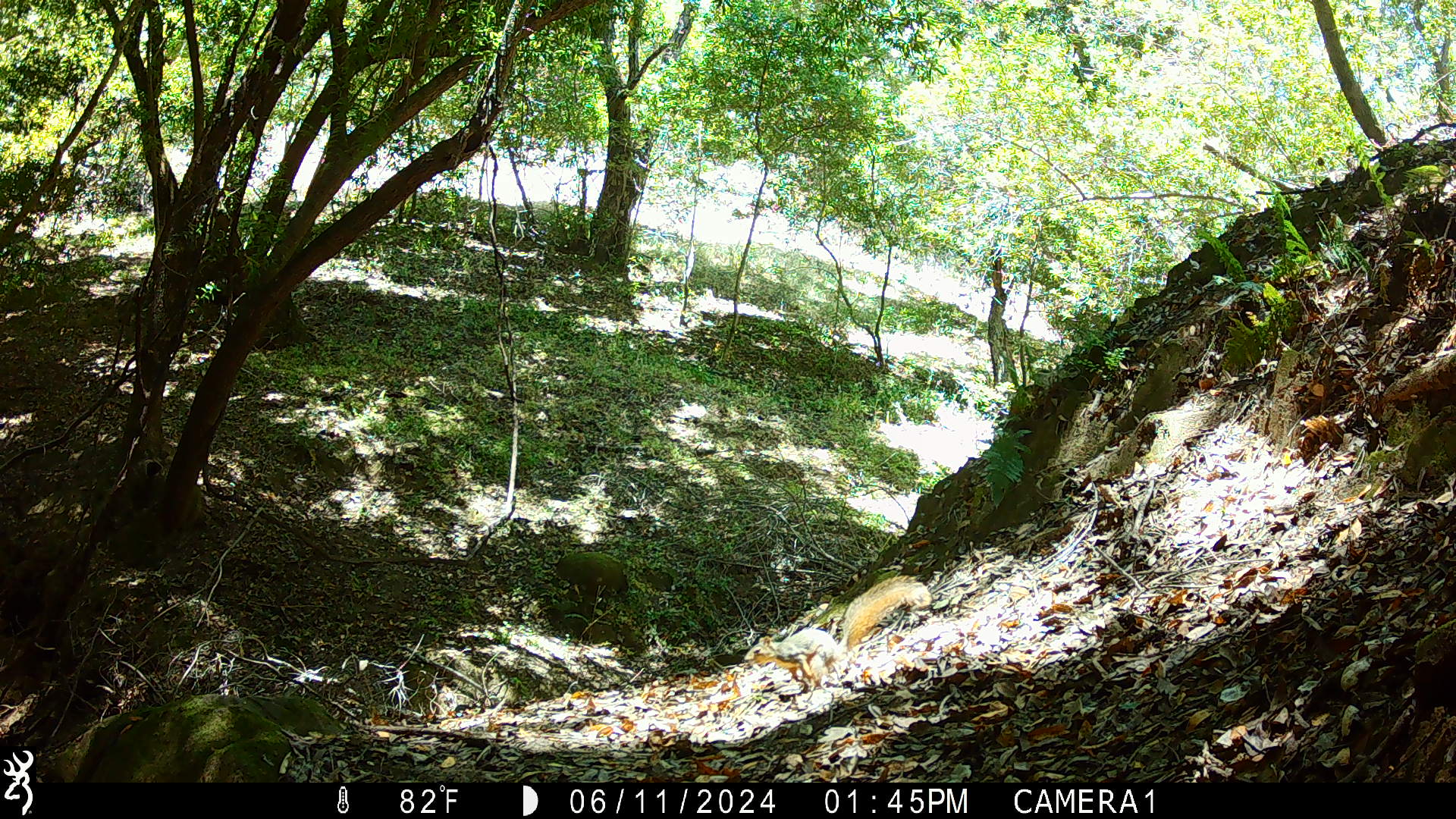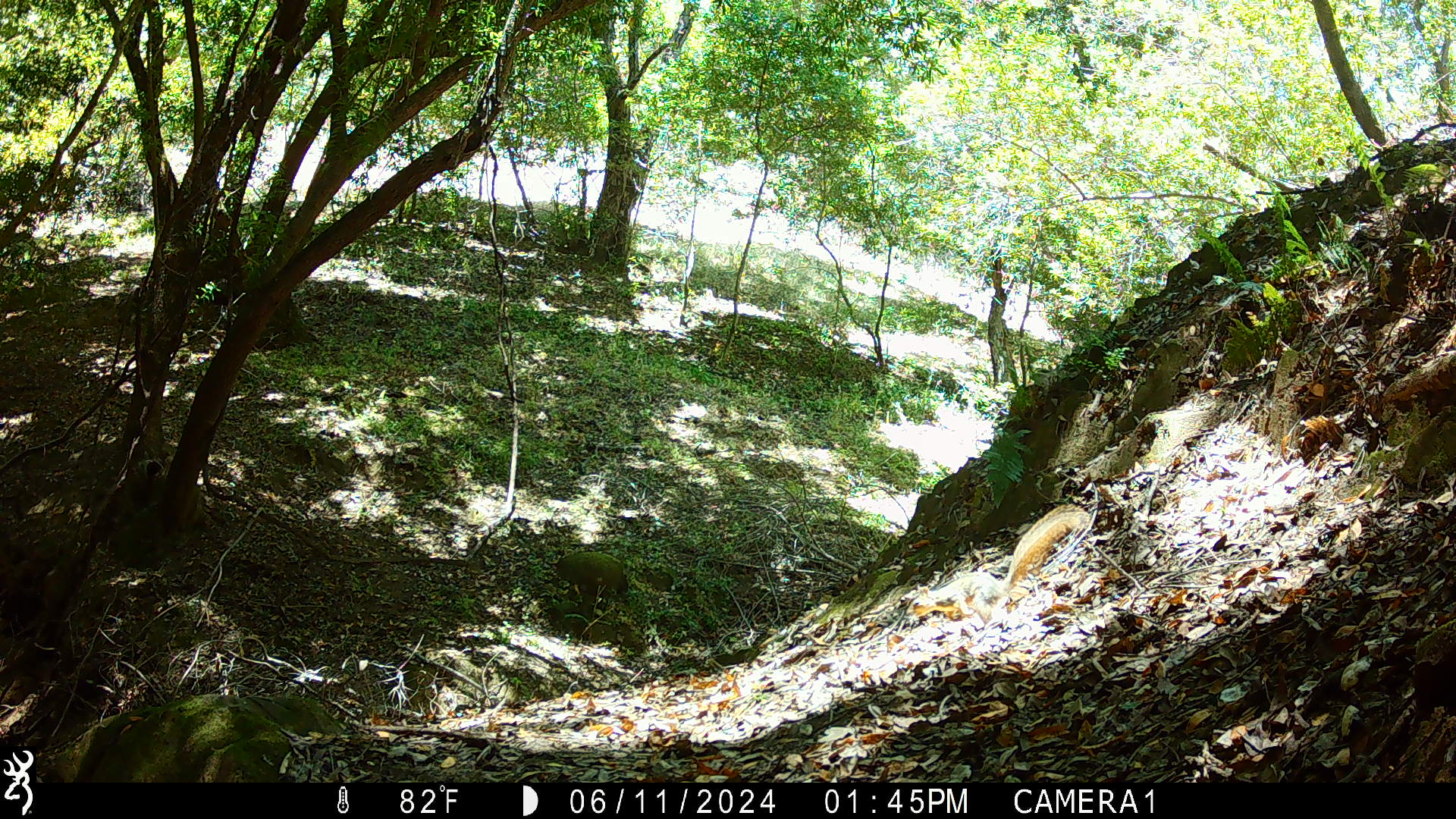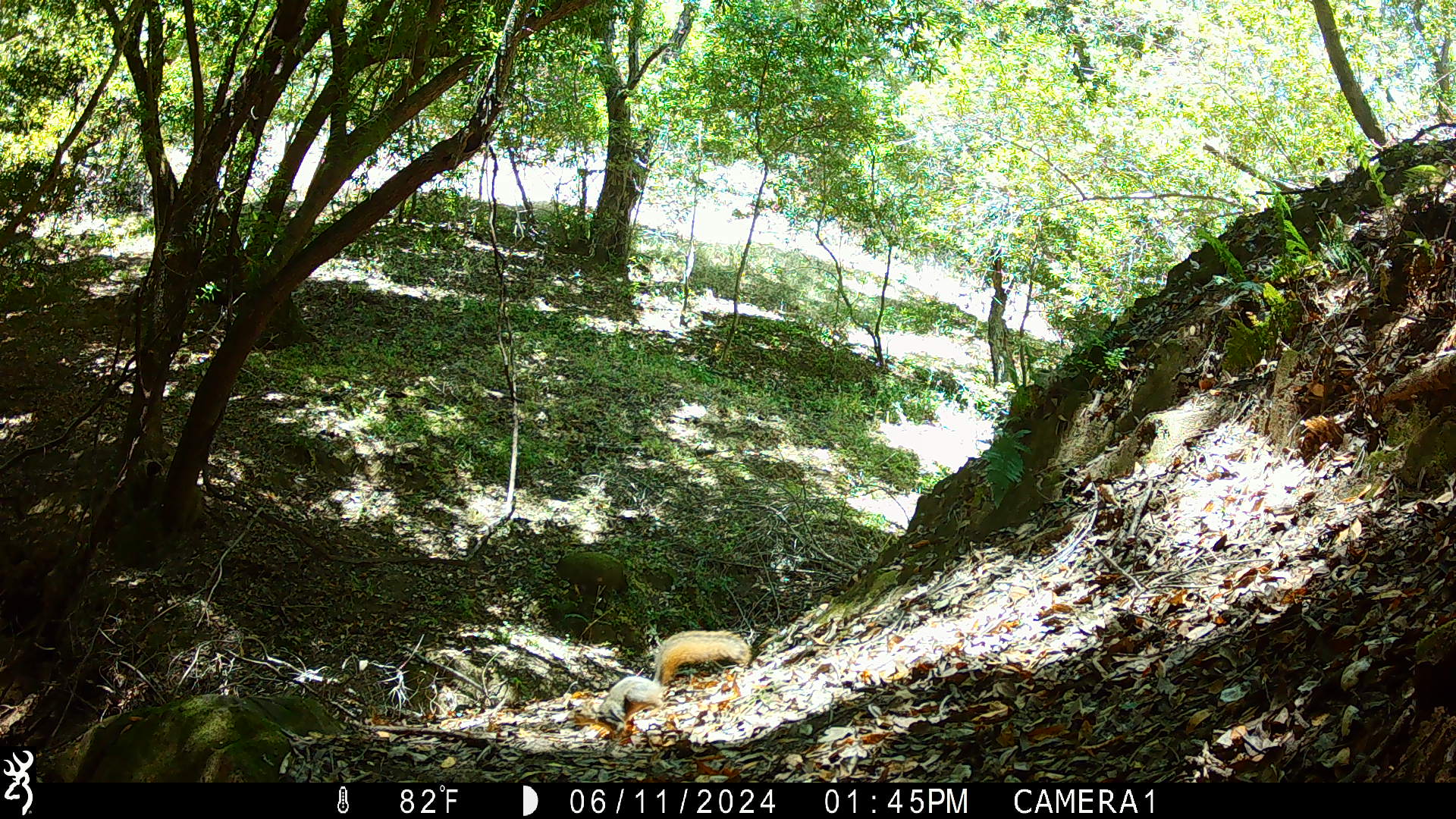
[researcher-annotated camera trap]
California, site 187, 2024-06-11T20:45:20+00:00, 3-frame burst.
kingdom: Animalia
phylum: Chordata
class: Mammalia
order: Rodentia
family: Sciuridae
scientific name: Sciuridae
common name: squirrel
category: unknown squirrel